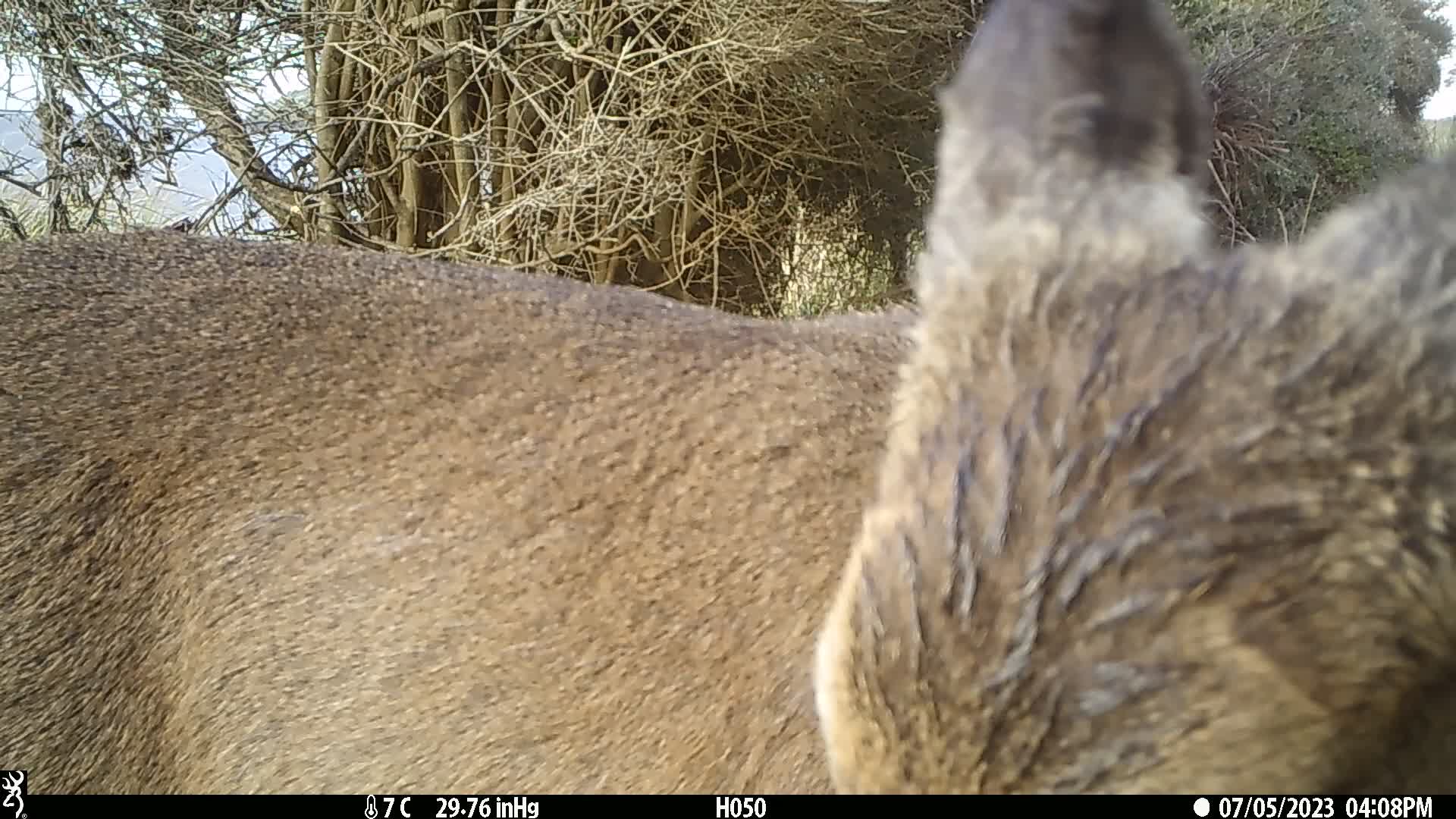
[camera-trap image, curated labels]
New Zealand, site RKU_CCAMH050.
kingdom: Animalia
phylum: Chordata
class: Mammalia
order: Artiodactyla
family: Cervidae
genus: Odocoileus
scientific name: Odocoileus virginianus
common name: white-tailed deer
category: white tailed deer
White tailed deer (white-tailed deer) (Odocoileus virginianus).